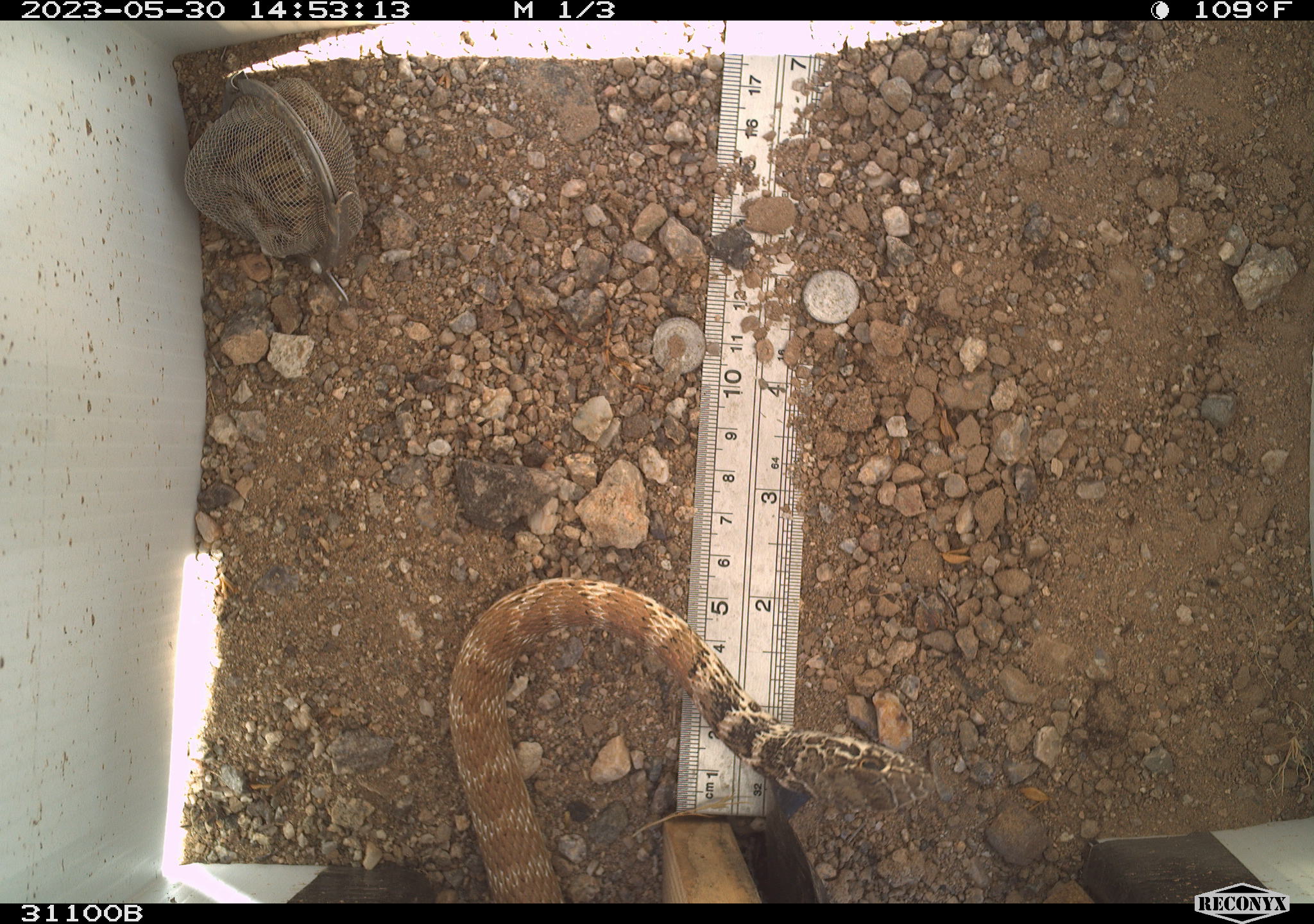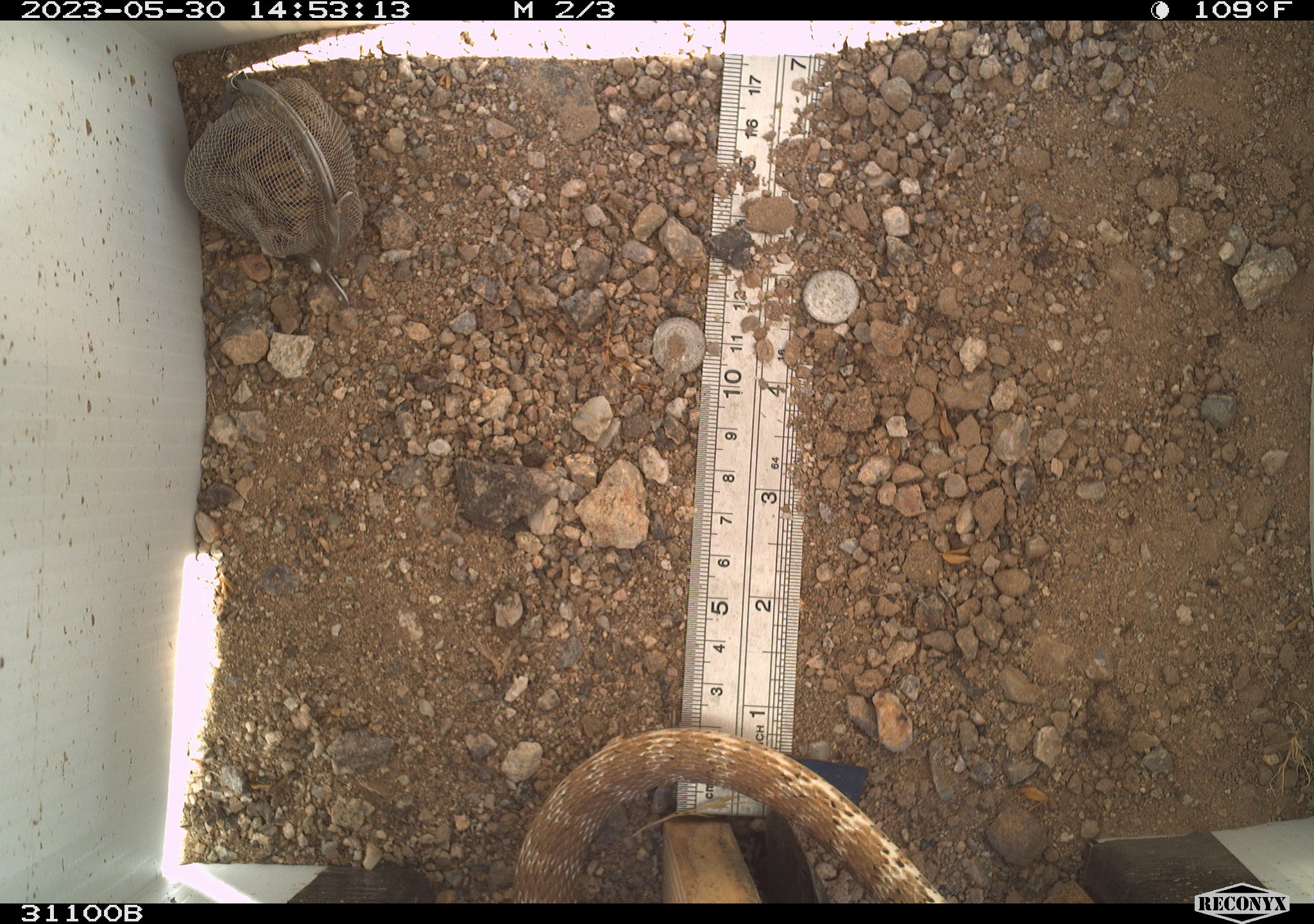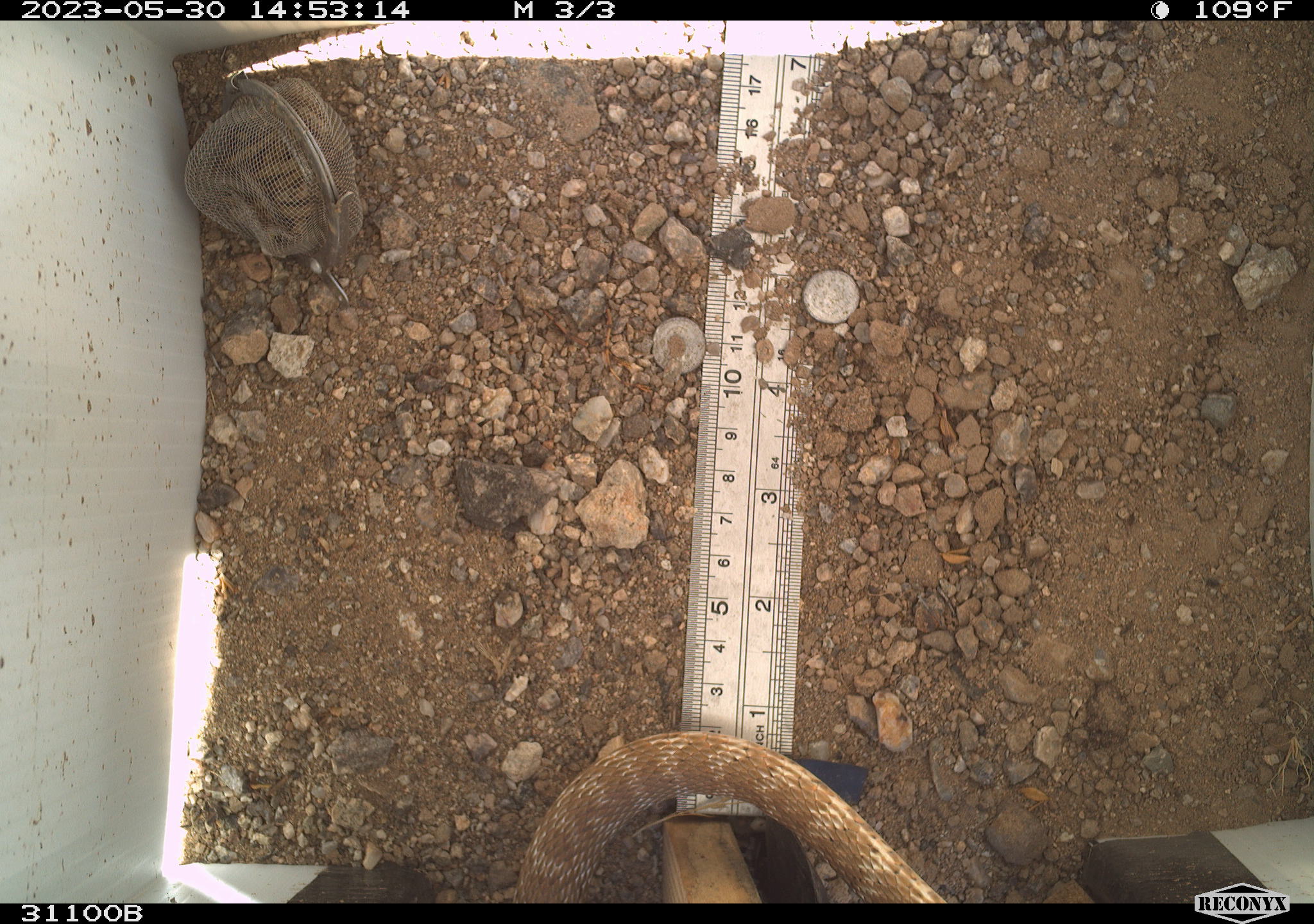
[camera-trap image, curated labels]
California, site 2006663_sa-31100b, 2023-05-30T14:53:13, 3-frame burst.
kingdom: Animalia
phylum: Chordata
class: Reptilia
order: Squamata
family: Colubridae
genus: Masticophis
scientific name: Masticophis flagellum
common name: coachwhip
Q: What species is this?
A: Coachwhip (Masticophis flagellum).